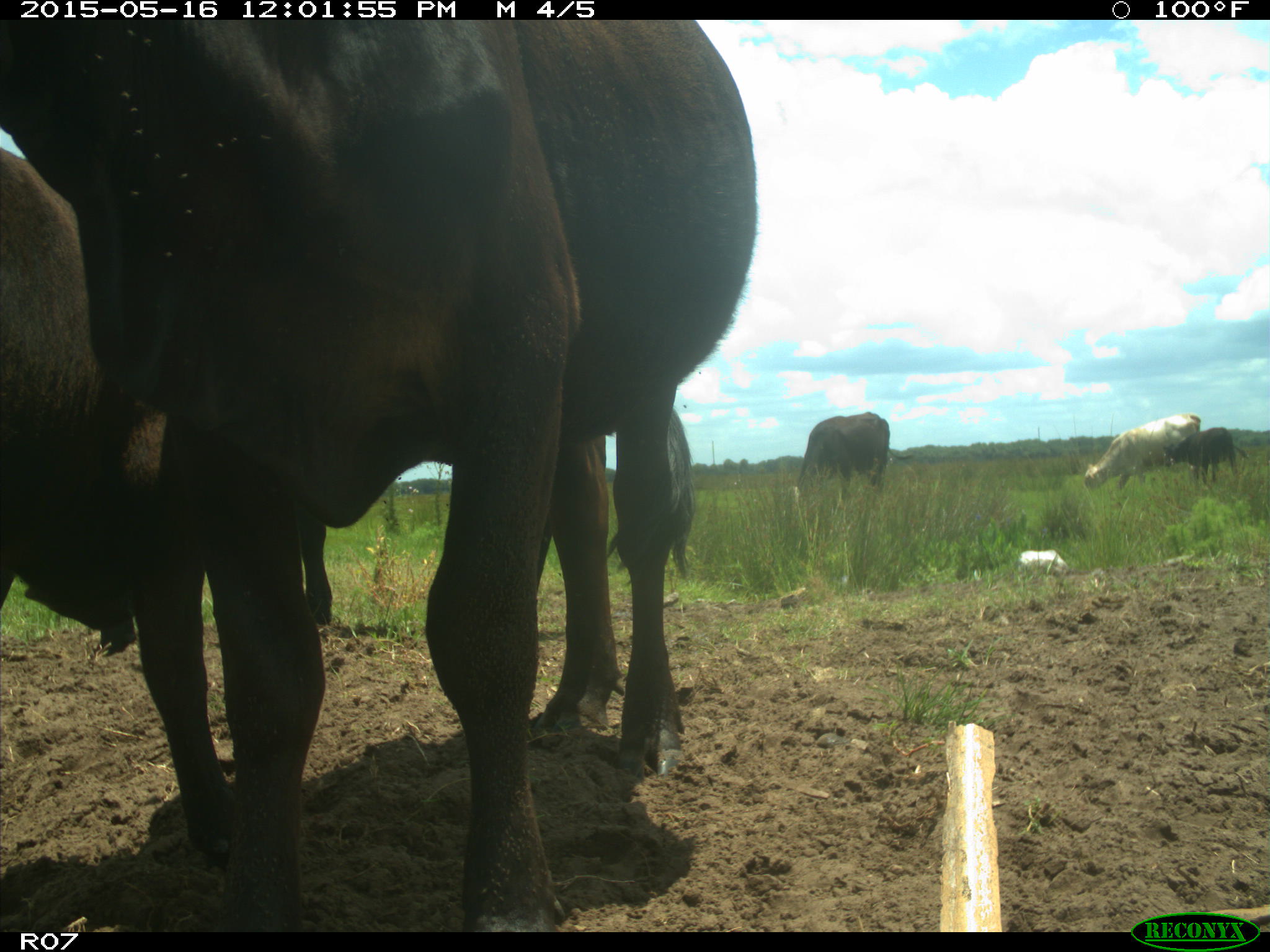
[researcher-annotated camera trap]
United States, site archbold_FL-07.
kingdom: Animalia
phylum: Chordata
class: Mammalia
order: Artiodactyla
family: Bovidae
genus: Bos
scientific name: Bos taurus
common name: domestic cow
Bos taurus (domestic cow).